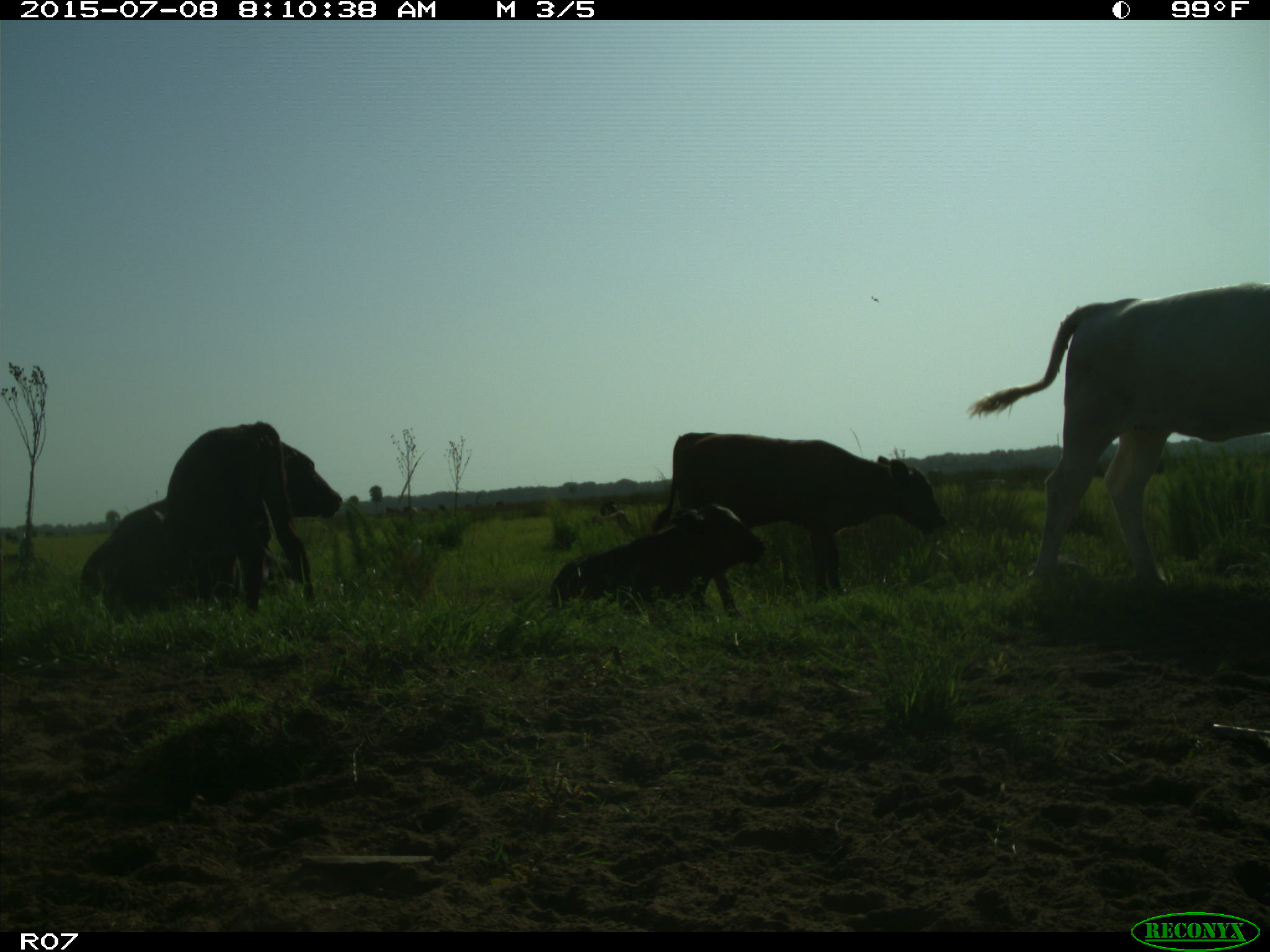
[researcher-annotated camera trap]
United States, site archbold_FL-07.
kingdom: Animalia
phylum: Chordata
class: Mammalia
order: Artiodactyla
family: Bovidae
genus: Bos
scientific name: Bos taurus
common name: domestic cow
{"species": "Bos taurus (domestic cow)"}